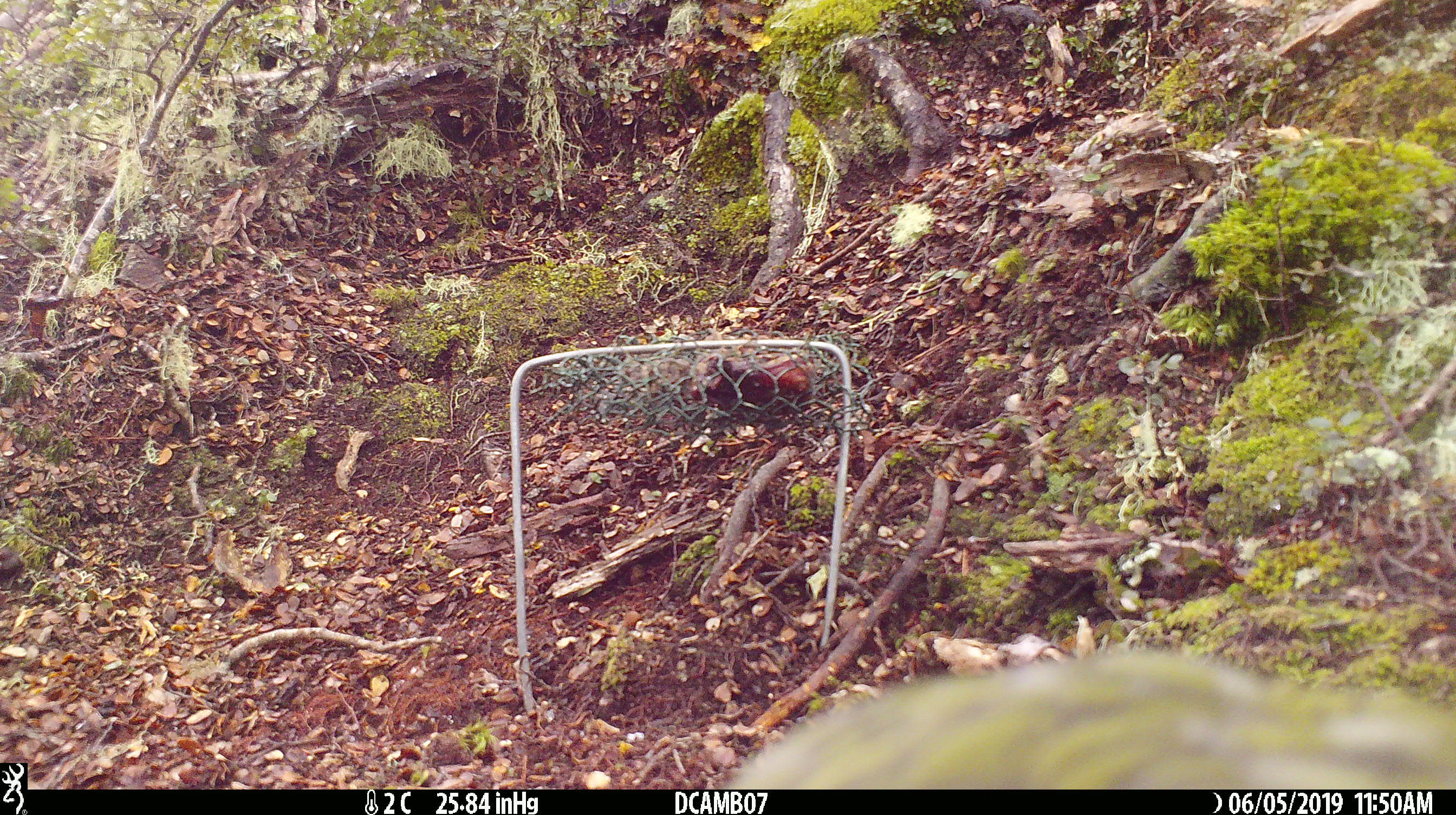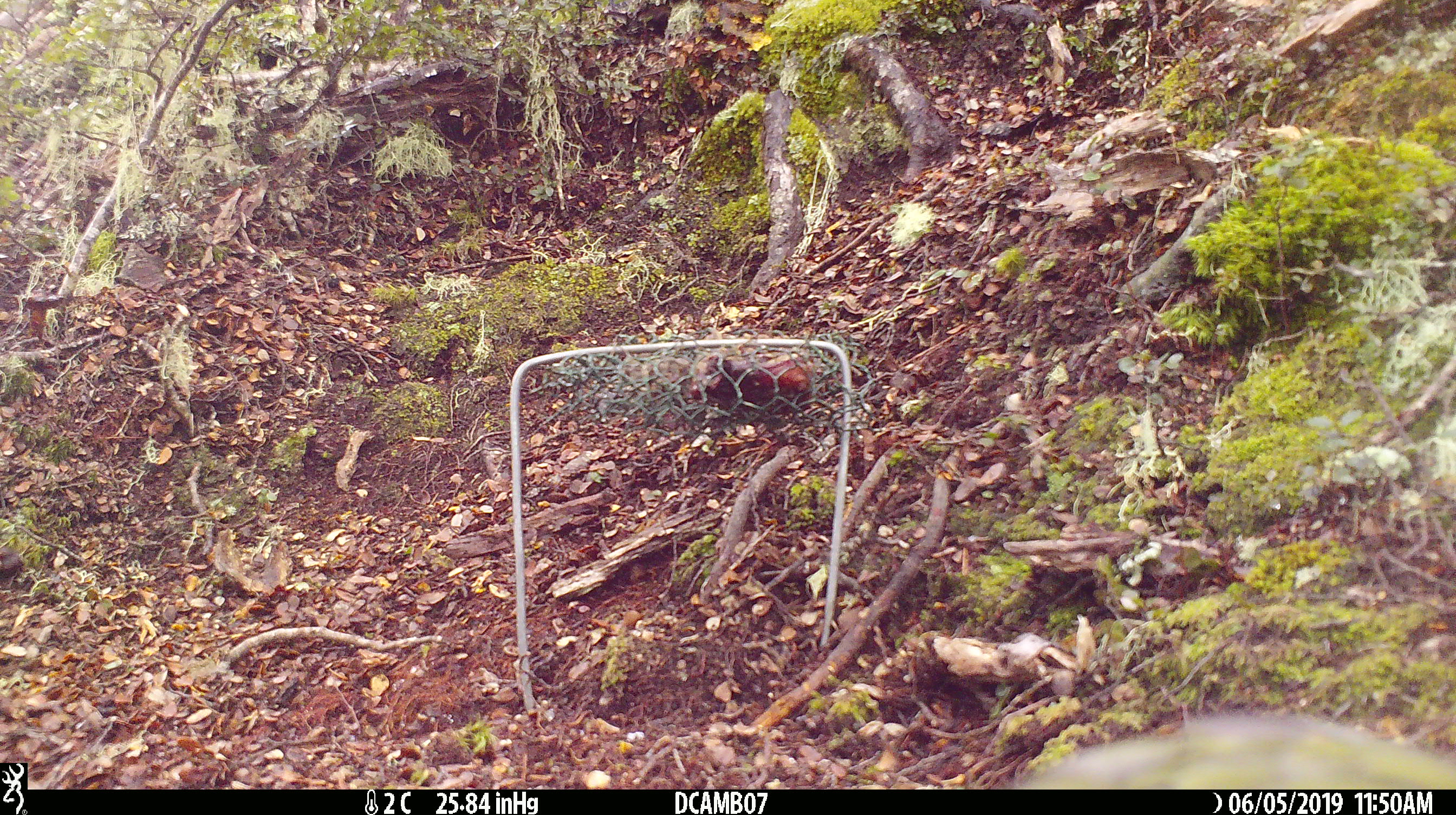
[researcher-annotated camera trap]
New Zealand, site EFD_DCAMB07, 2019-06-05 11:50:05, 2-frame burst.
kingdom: Animalia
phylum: Chordata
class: Aves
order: Psittaciformes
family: Strigopidae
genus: Nestor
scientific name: Nestor notabilis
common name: kea